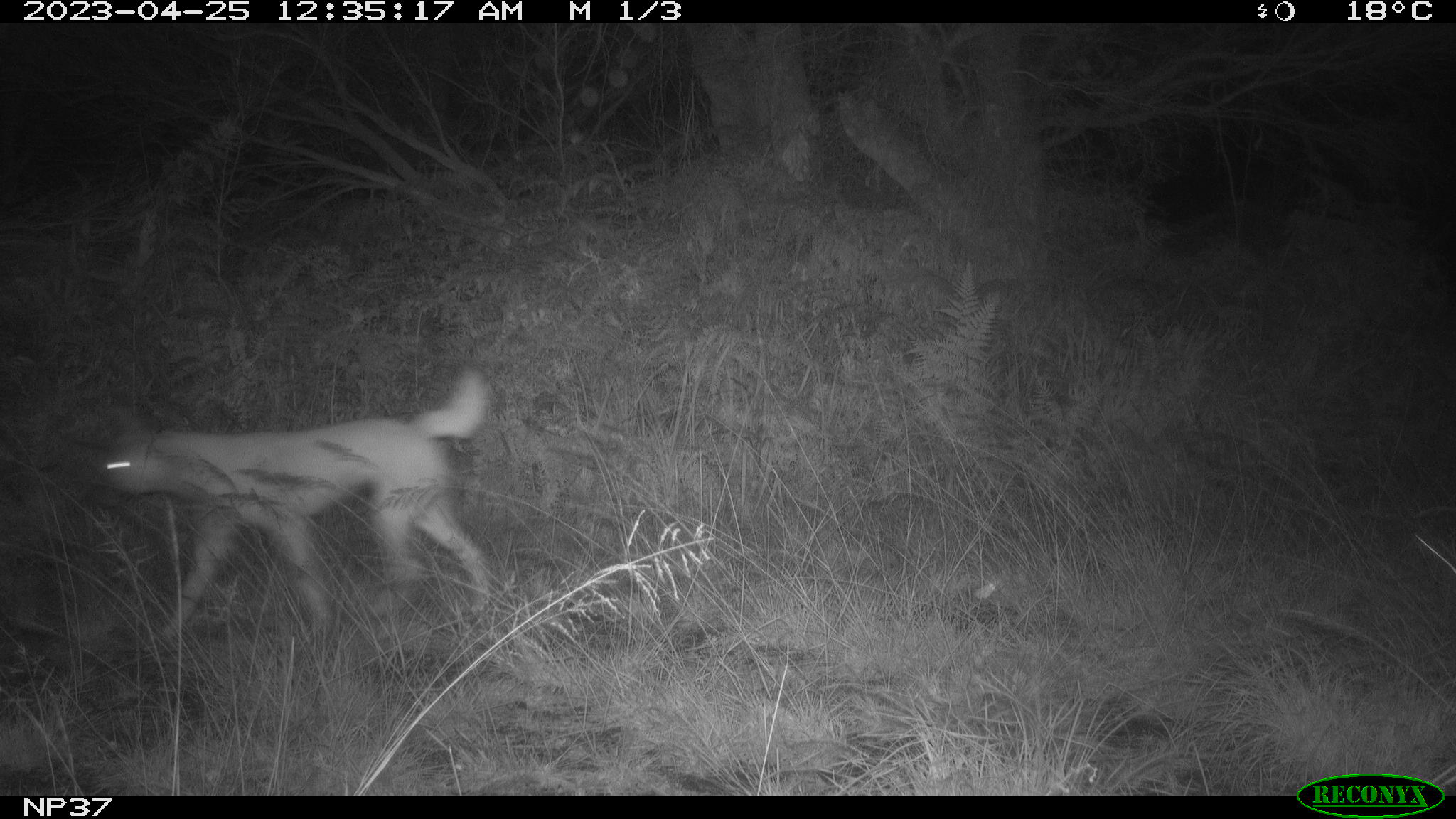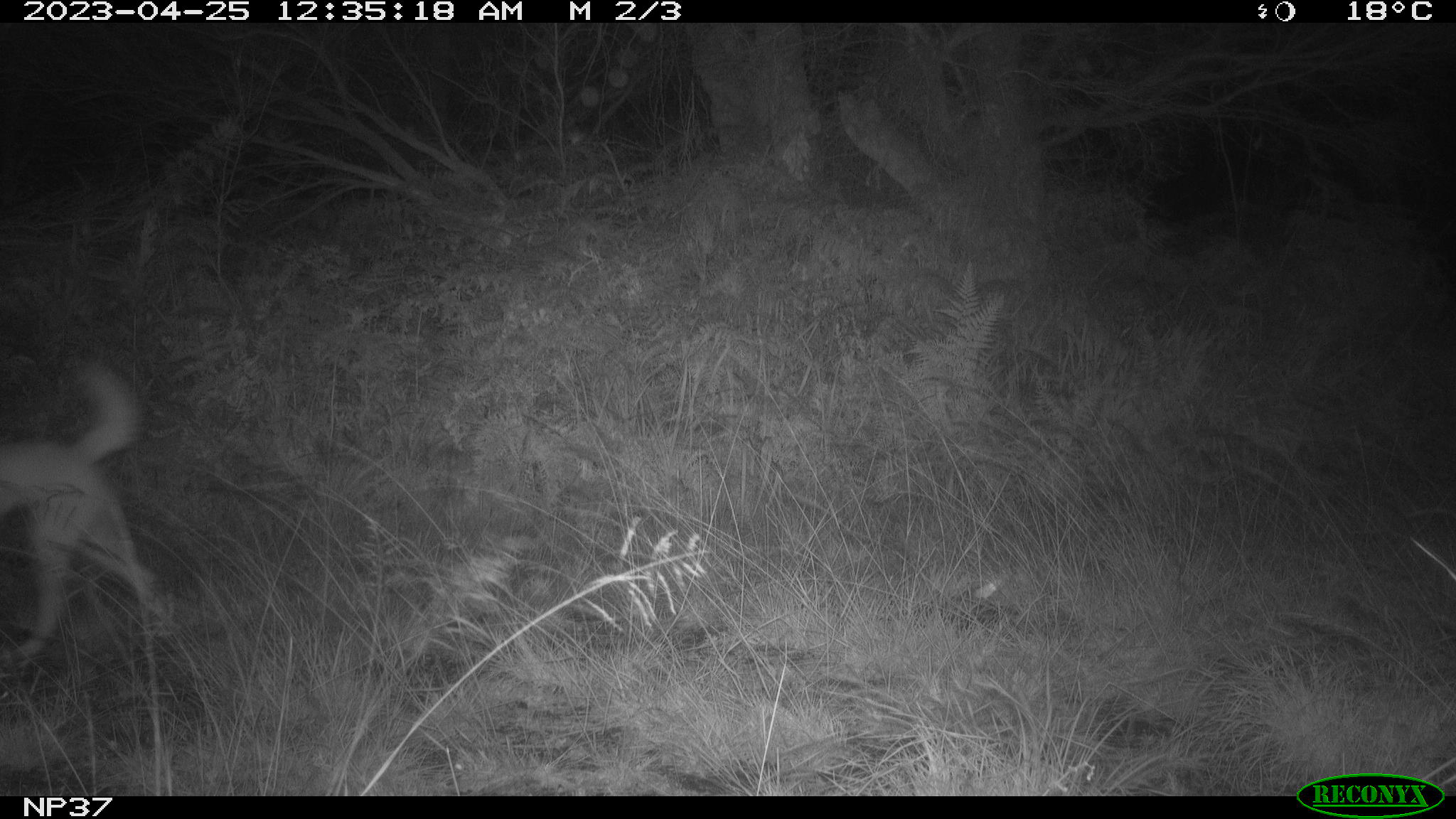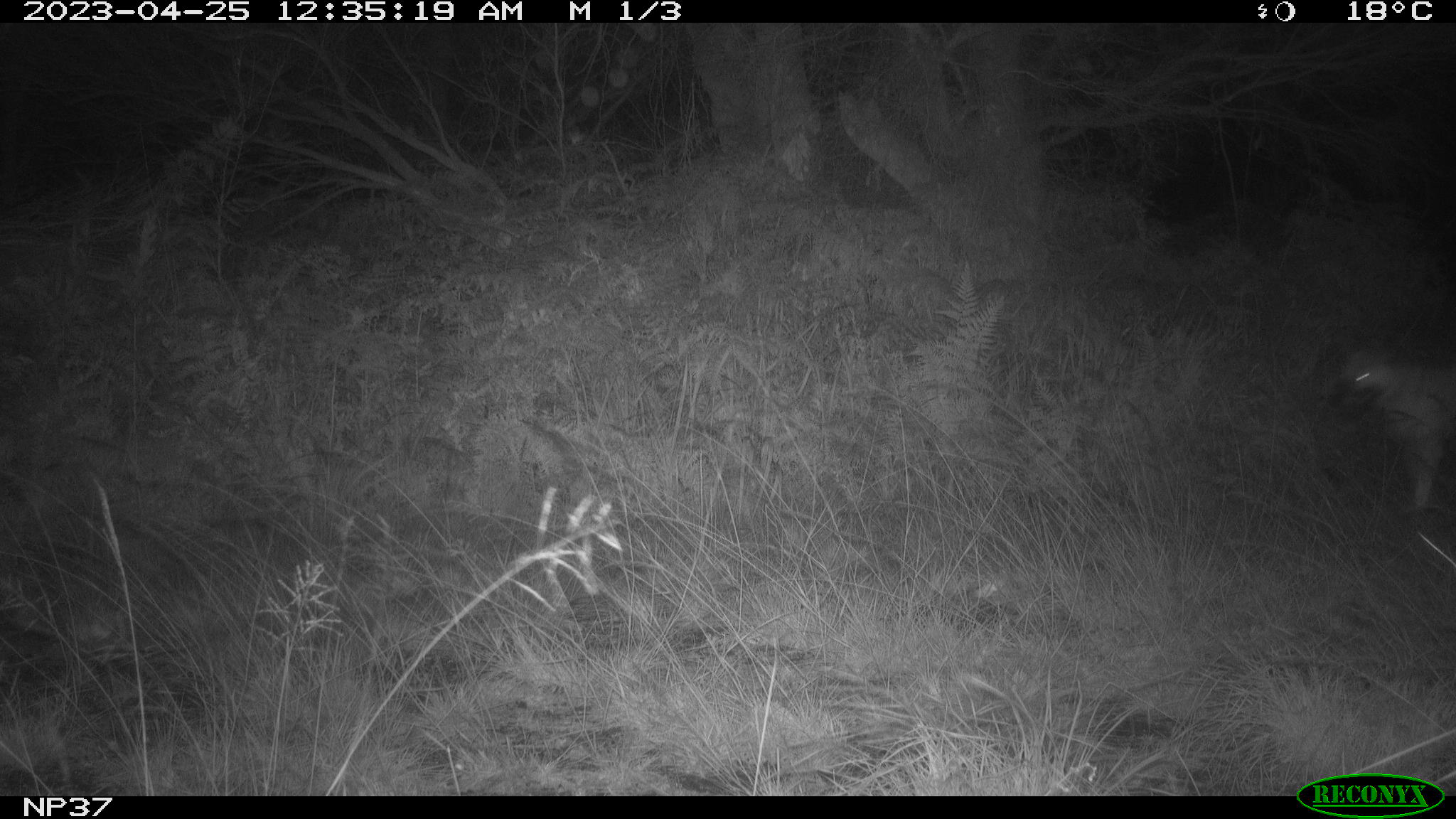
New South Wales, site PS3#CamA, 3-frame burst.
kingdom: Animalia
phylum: Chordata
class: Mammalia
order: Carnivora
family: Canidae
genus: Canis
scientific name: Canis familiaris dingo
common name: dingo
Dingo (Canis familiaris dingo).